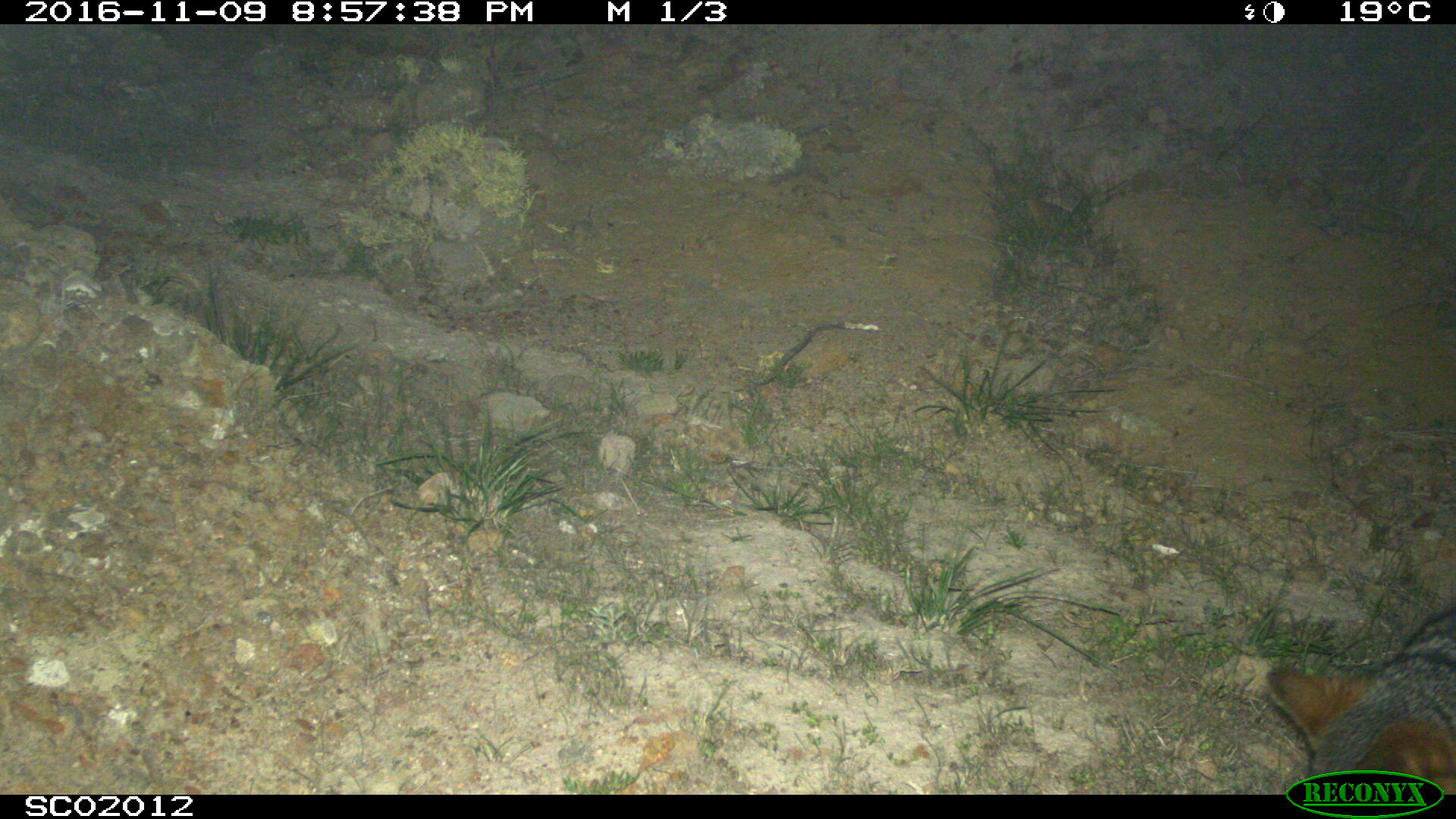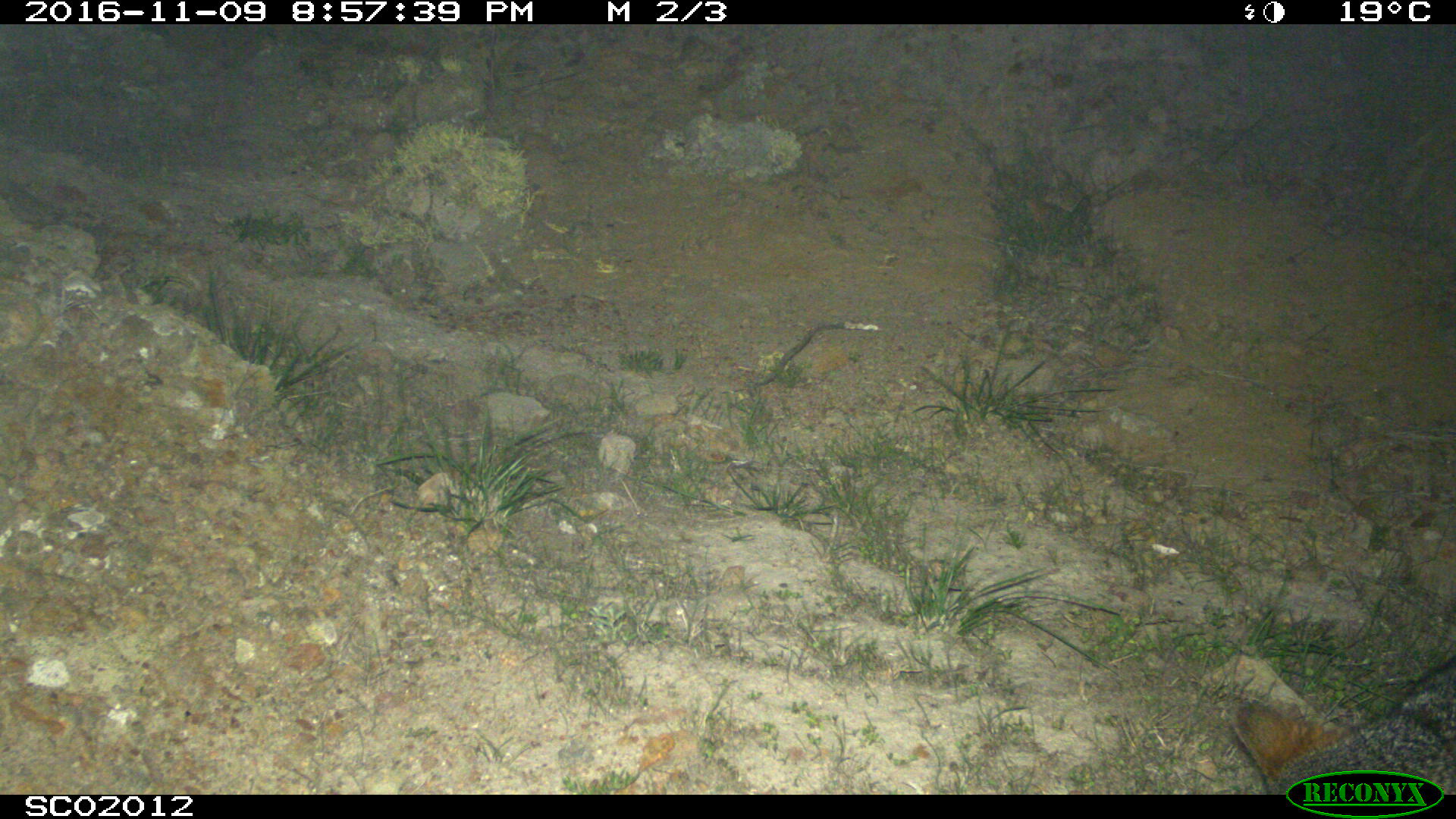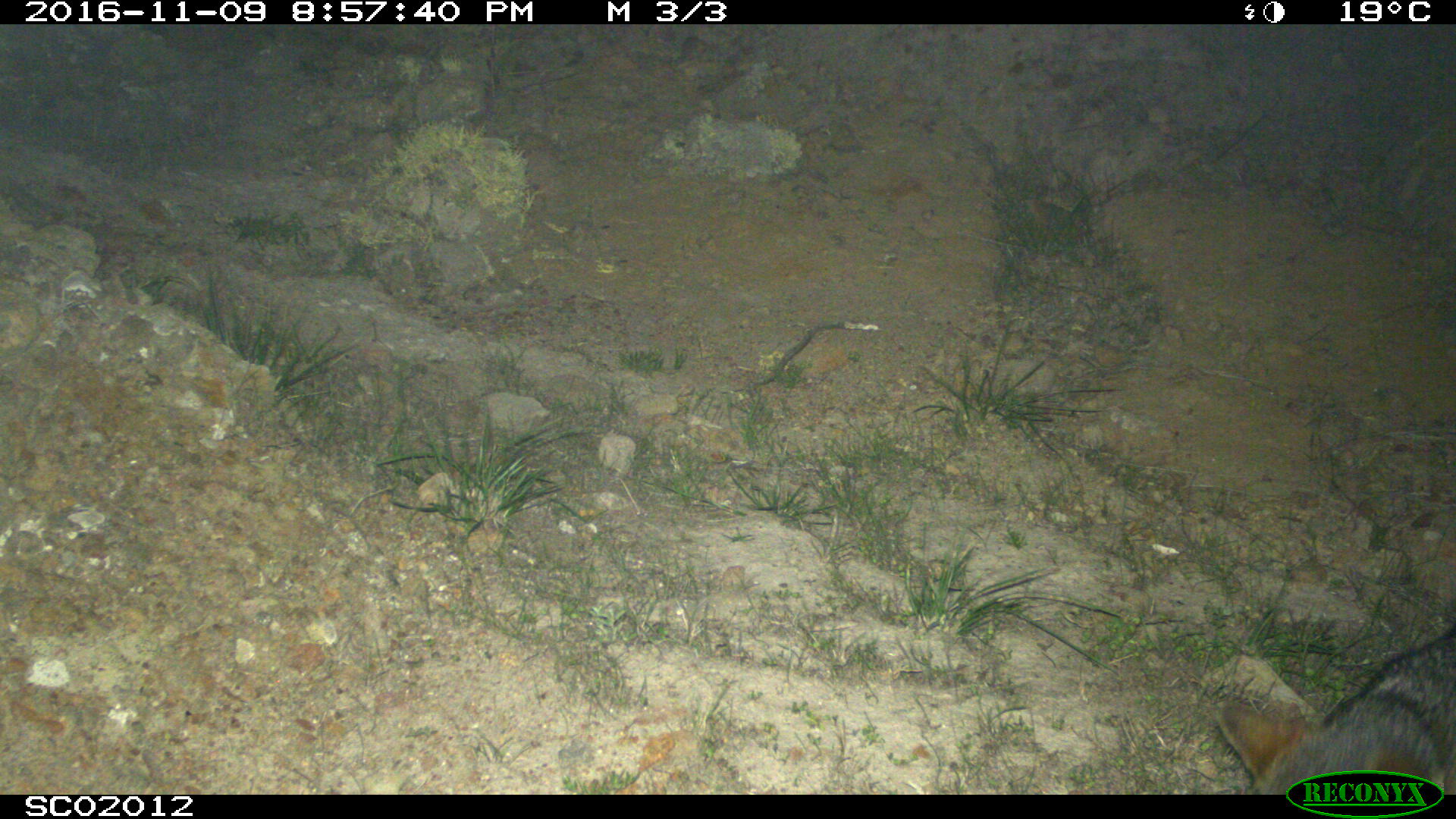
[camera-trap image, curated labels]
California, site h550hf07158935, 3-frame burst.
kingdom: Animalia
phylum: Chordata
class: Mammalia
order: Carnivora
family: Canidae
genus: Urocyon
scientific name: Urocyon littoralis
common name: island fox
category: fox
Fox (island fox) (Urocyon littoralis).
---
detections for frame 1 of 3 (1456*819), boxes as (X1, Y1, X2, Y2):
fox: (1269, 603, 1455, 794)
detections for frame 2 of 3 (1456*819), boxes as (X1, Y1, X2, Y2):
fox: (1225, 655, 1455, 795)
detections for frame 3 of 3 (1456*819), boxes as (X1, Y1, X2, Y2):
fox: (1216, 631, 1455, 795)